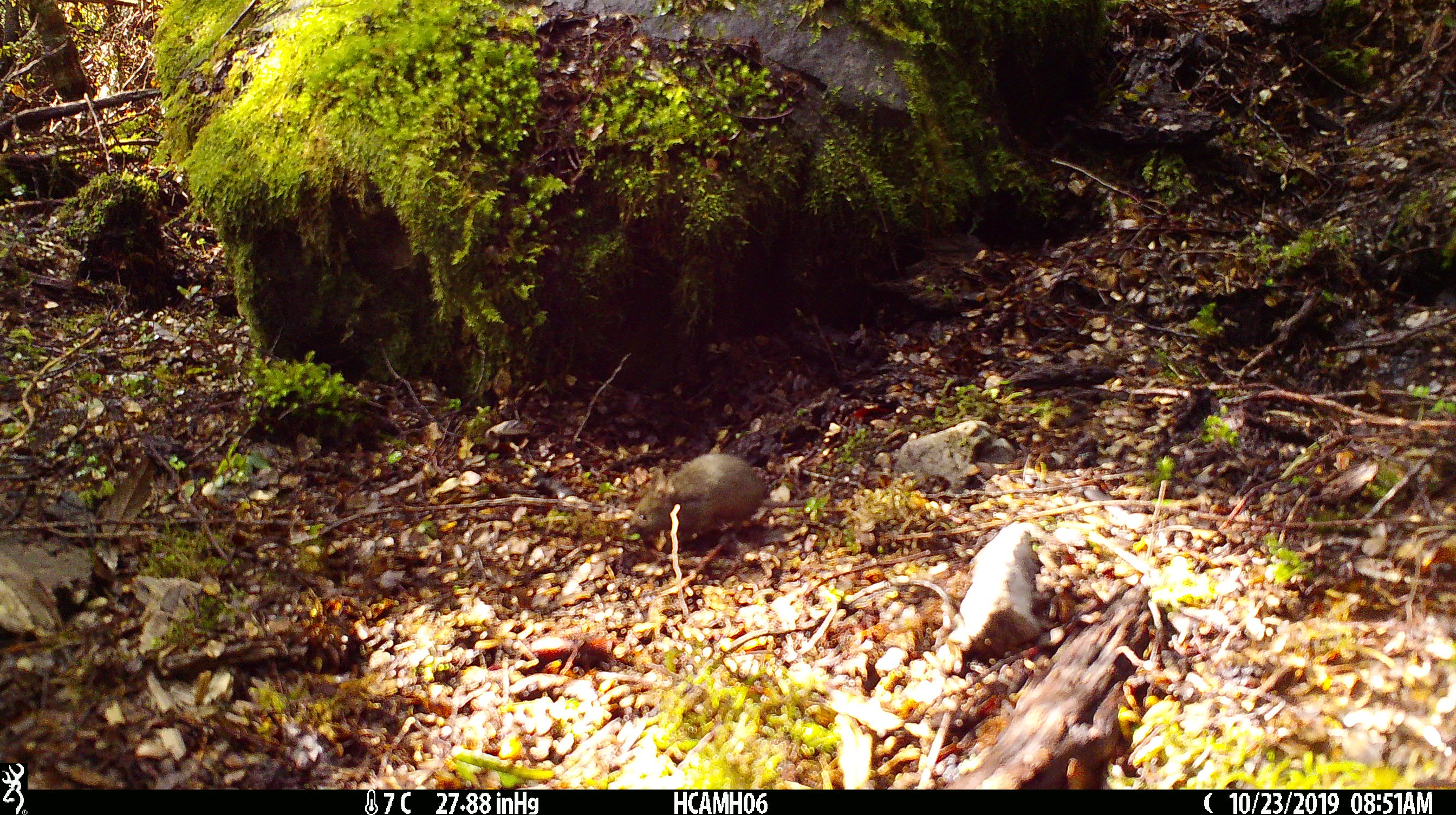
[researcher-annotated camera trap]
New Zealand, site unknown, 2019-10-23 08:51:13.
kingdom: Animalia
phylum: Chordata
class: Mammalia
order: Rodentia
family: Muridae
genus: Mus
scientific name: Mus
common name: mouse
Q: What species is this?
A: Mouse (Mus).